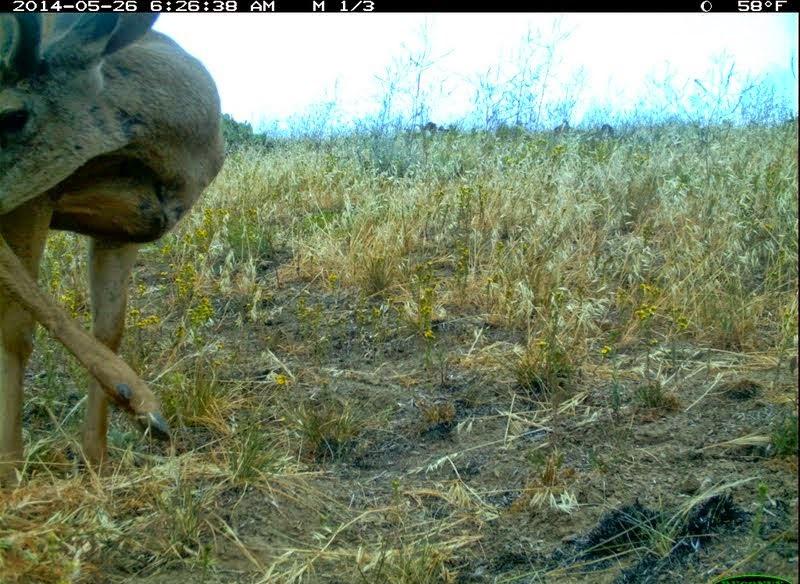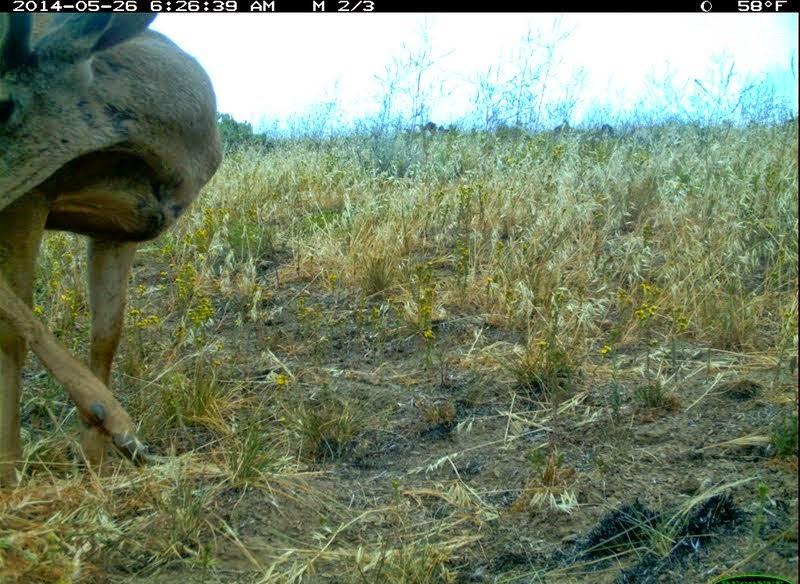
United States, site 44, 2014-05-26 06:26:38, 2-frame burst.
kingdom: Animalia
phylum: Chordata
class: Mammalia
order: Artiodactyla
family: Cervidae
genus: Odocoileus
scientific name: Odocoileus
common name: deer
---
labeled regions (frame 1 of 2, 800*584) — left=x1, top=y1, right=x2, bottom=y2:
deer: left=0, top=12, right=226, bottom=491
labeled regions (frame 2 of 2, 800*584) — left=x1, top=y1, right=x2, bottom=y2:
deer: left=0, top=13, right=223, bottom=494